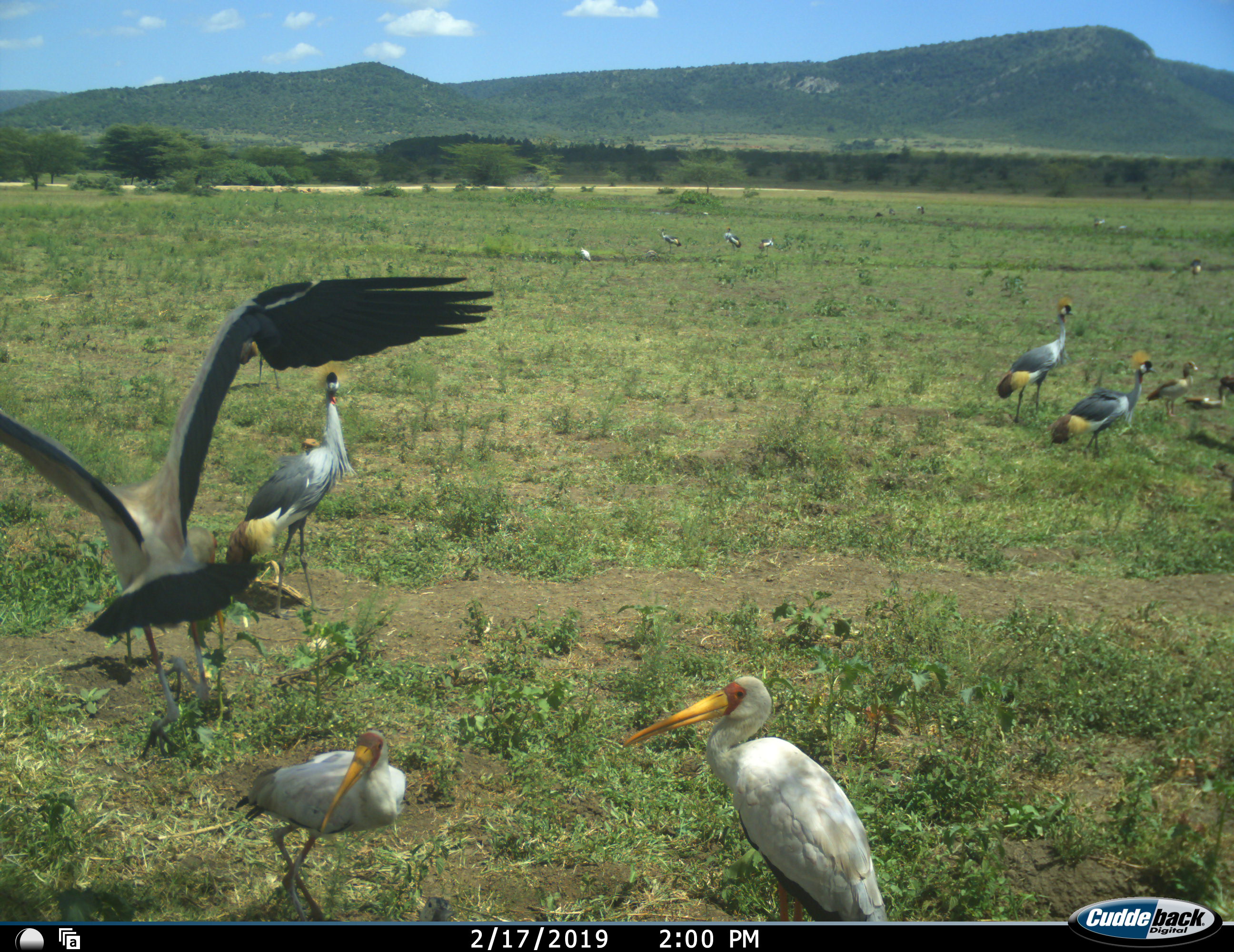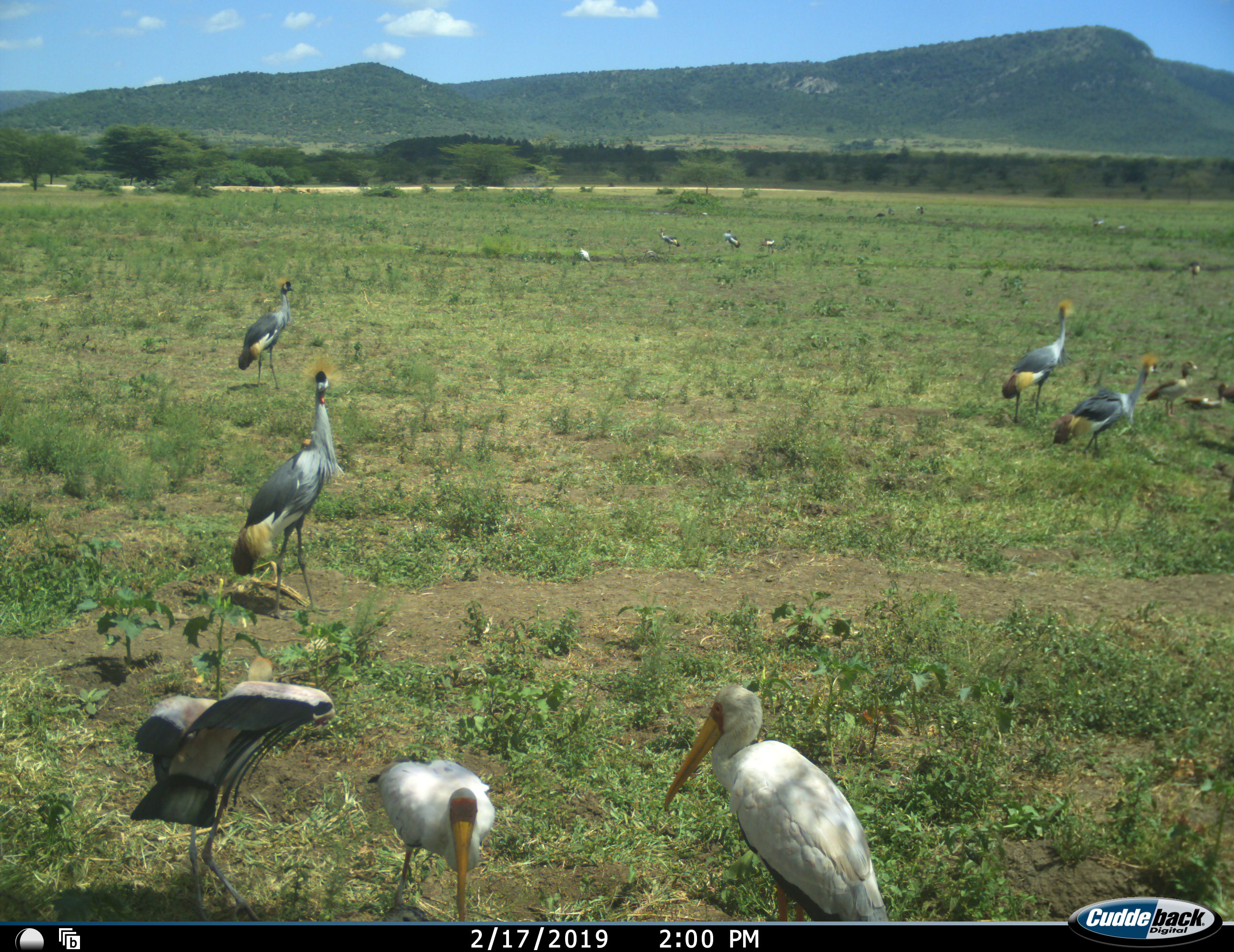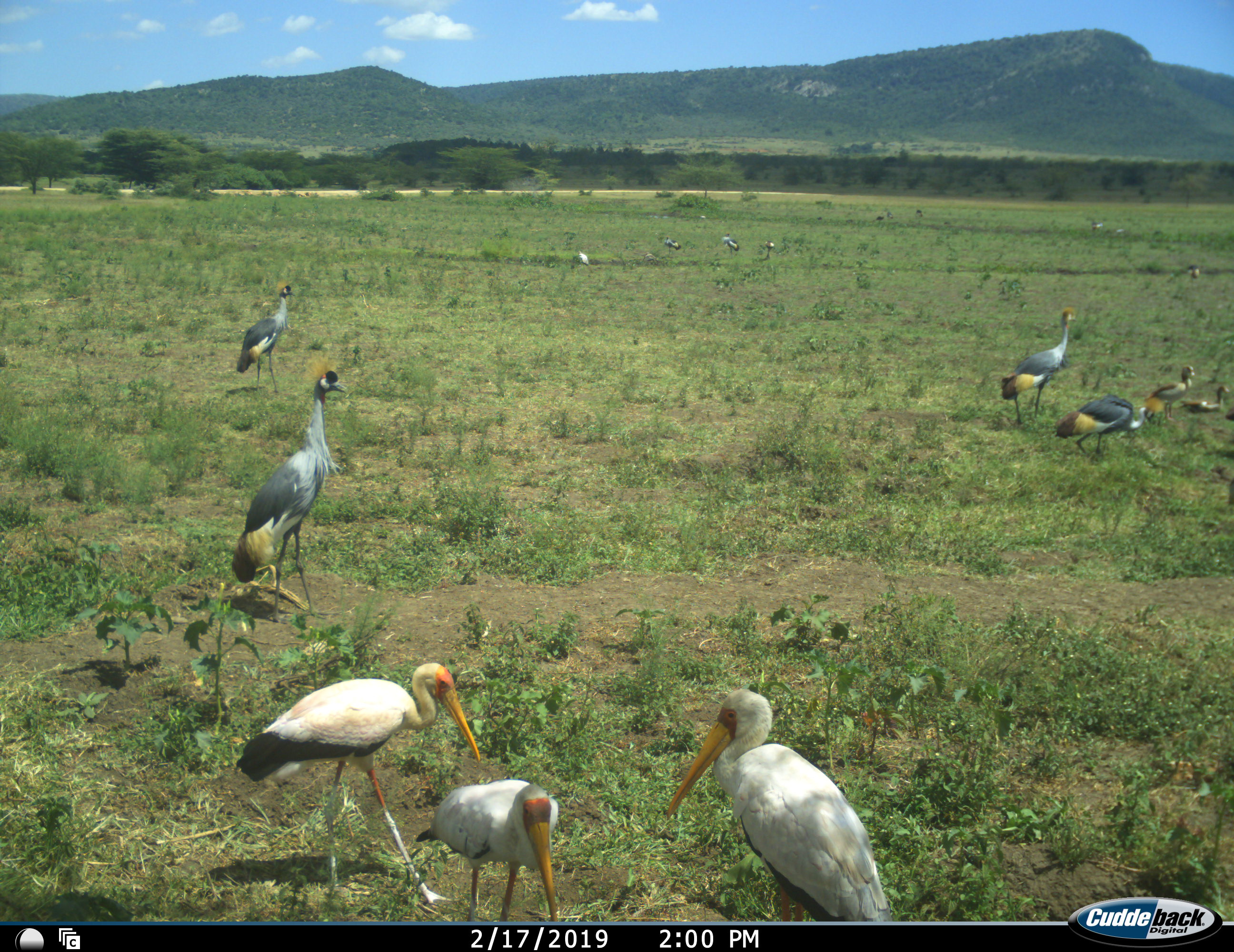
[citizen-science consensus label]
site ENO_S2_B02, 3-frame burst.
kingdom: Animalia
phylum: Chordata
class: Aves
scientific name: Aves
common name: bird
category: birdother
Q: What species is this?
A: Birdother (bird) (Aves).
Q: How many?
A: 11-50.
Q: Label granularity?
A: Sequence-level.